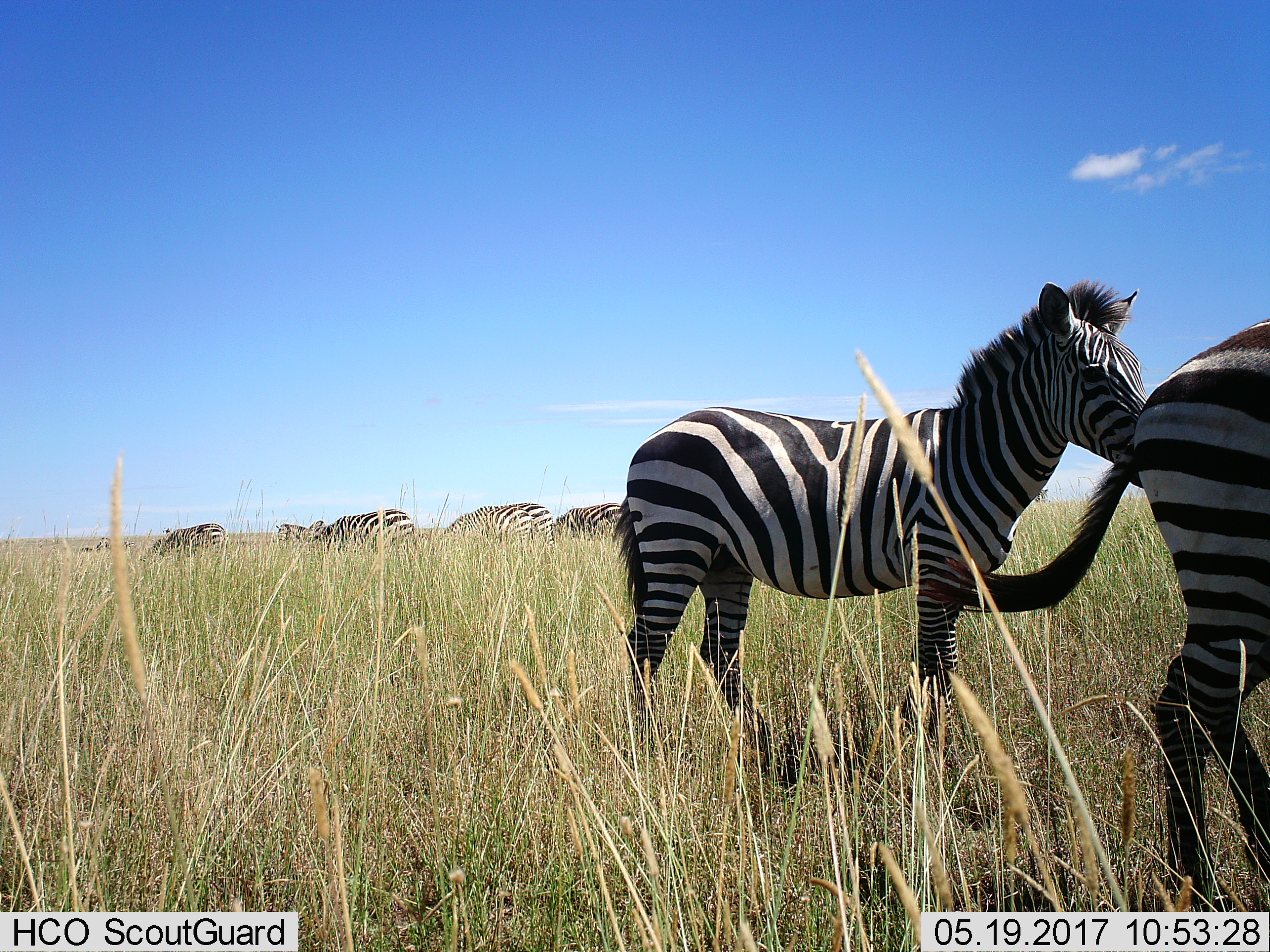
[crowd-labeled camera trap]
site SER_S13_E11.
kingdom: Animalia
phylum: Chordata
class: Mammalia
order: Perissodactyla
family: Equidae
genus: Equus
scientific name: Equus quagga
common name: plains zebra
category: zebraplains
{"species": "zebraplains (plains zebra) (Equus quagga)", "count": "10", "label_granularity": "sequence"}